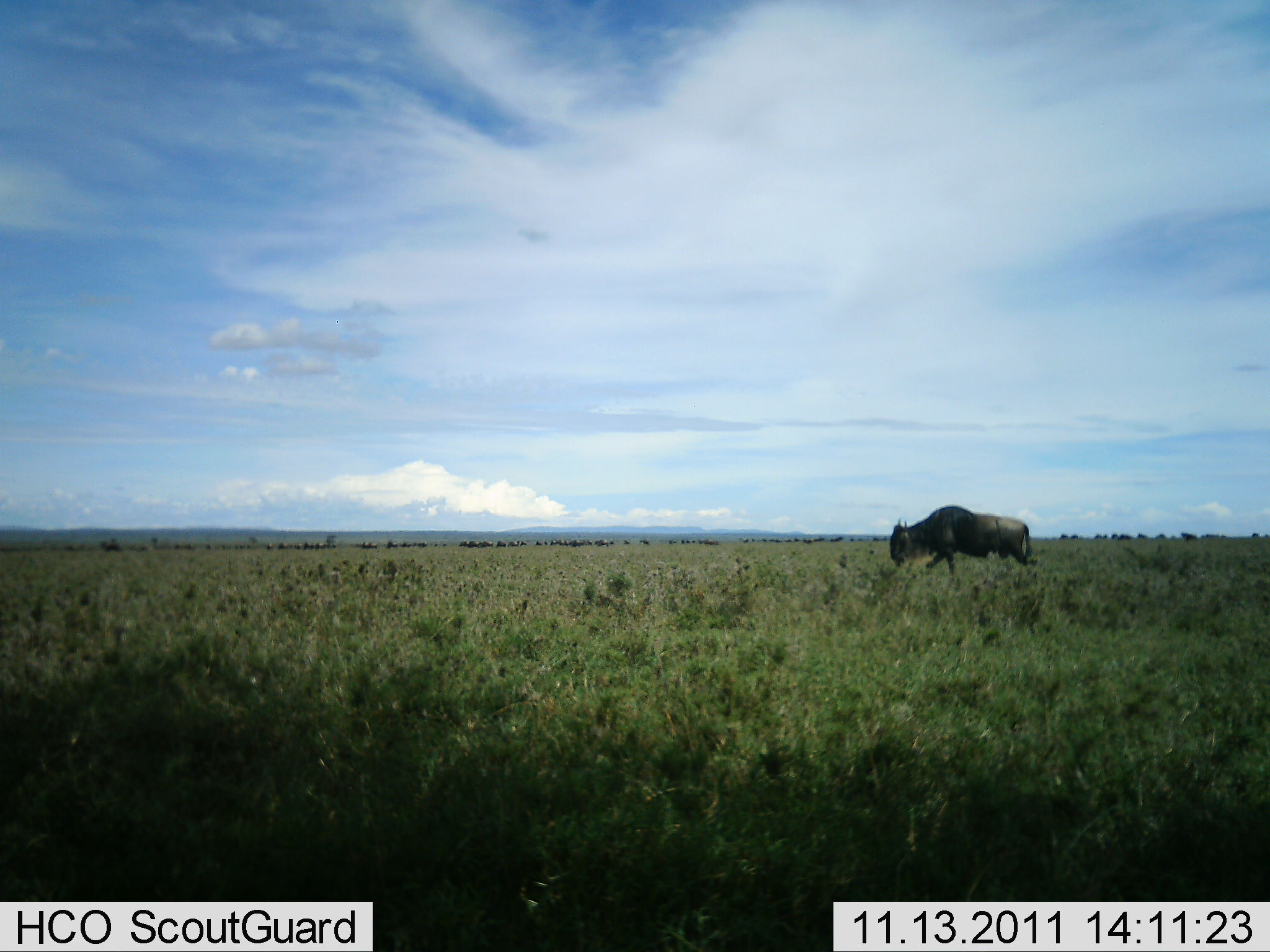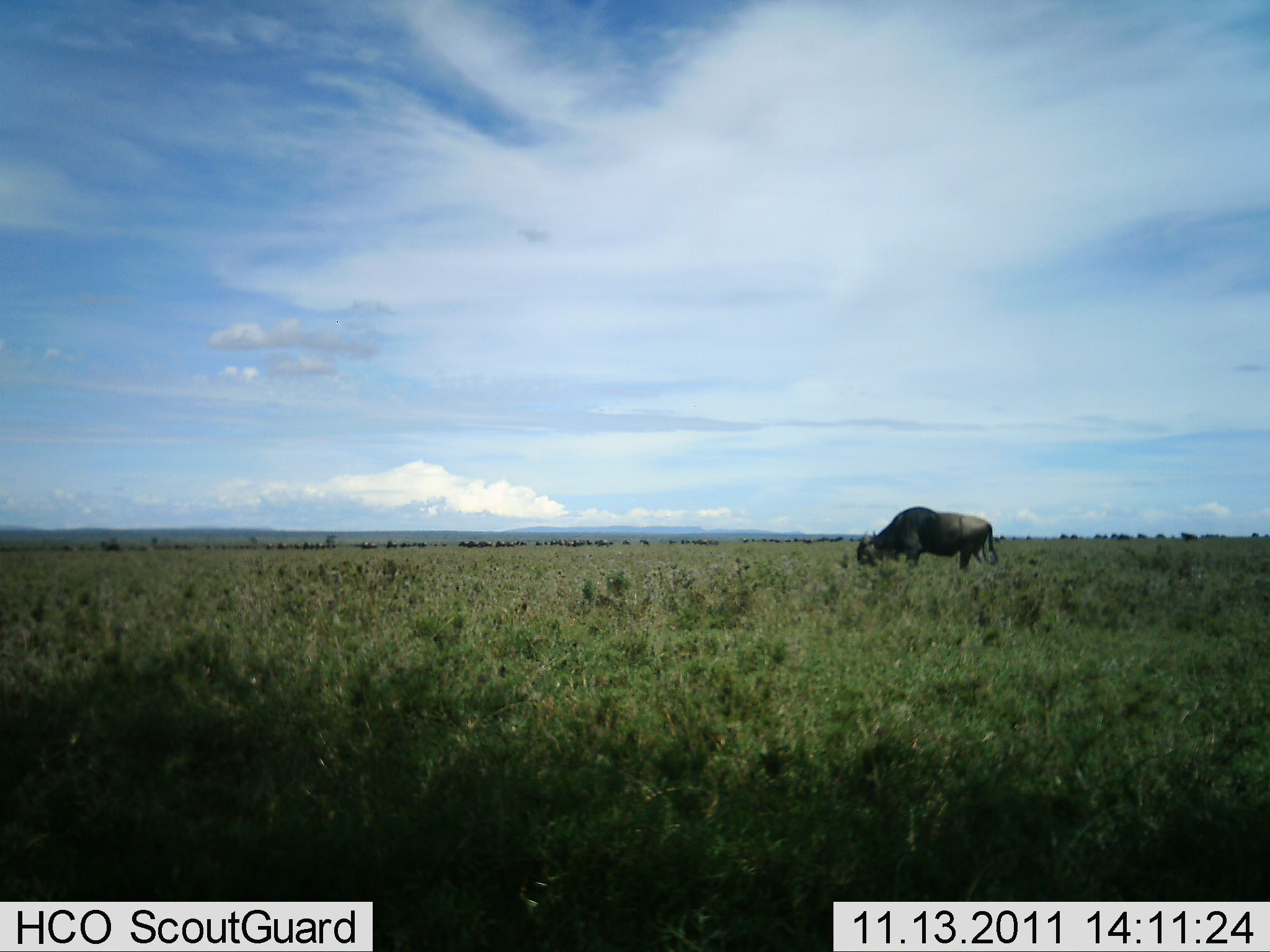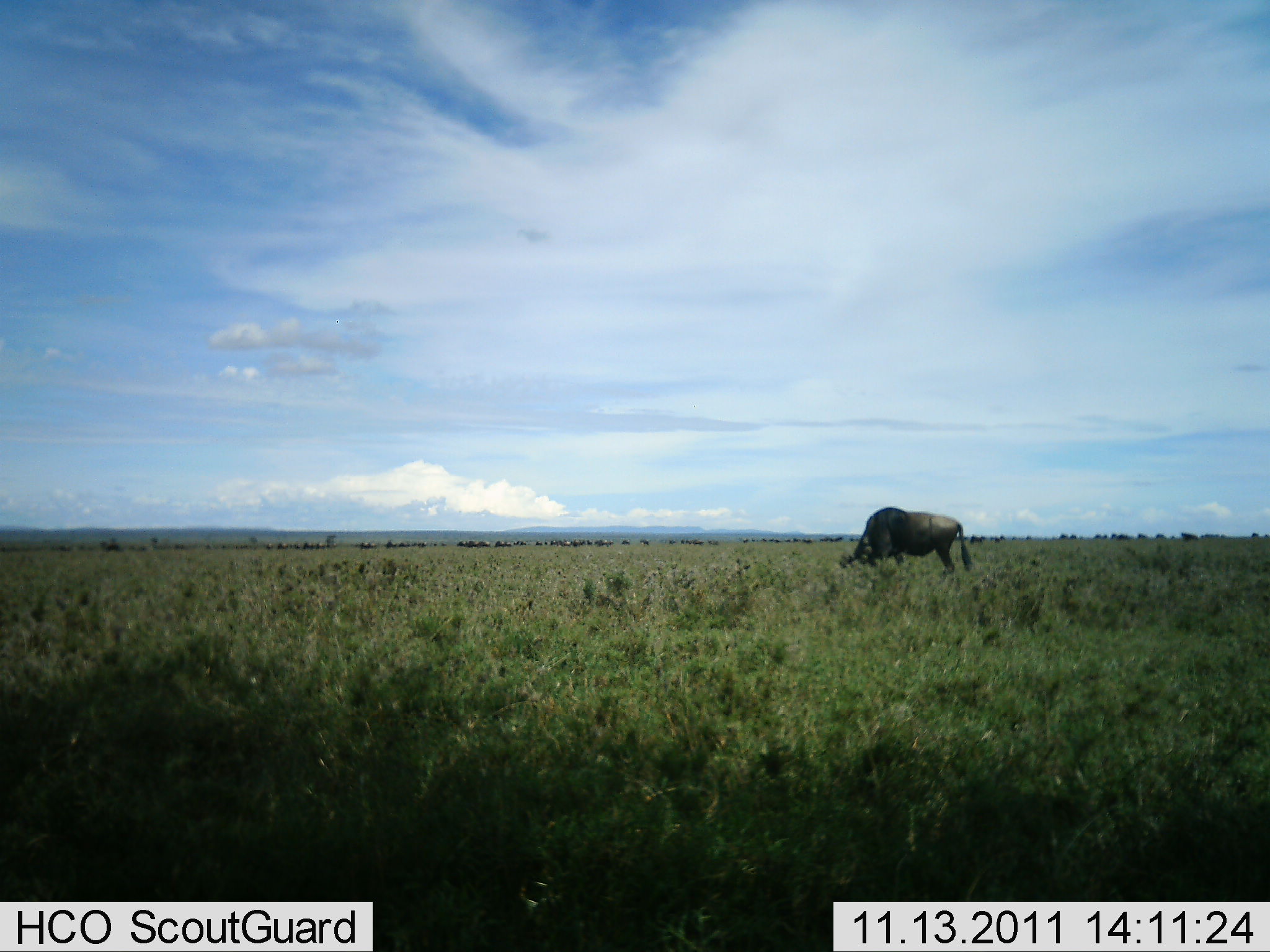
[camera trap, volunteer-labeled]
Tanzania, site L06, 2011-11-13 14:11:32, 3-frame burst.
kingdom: Animalia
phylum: Chordata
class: Mammalia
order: Artiodactyla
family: Bovidae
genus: Connochaetes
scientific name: Connochaetes taurinus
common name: blue wildebeest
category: wildebeest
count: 1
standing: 15%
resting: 0%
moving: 77%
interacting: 0%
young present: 0%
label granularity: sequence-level